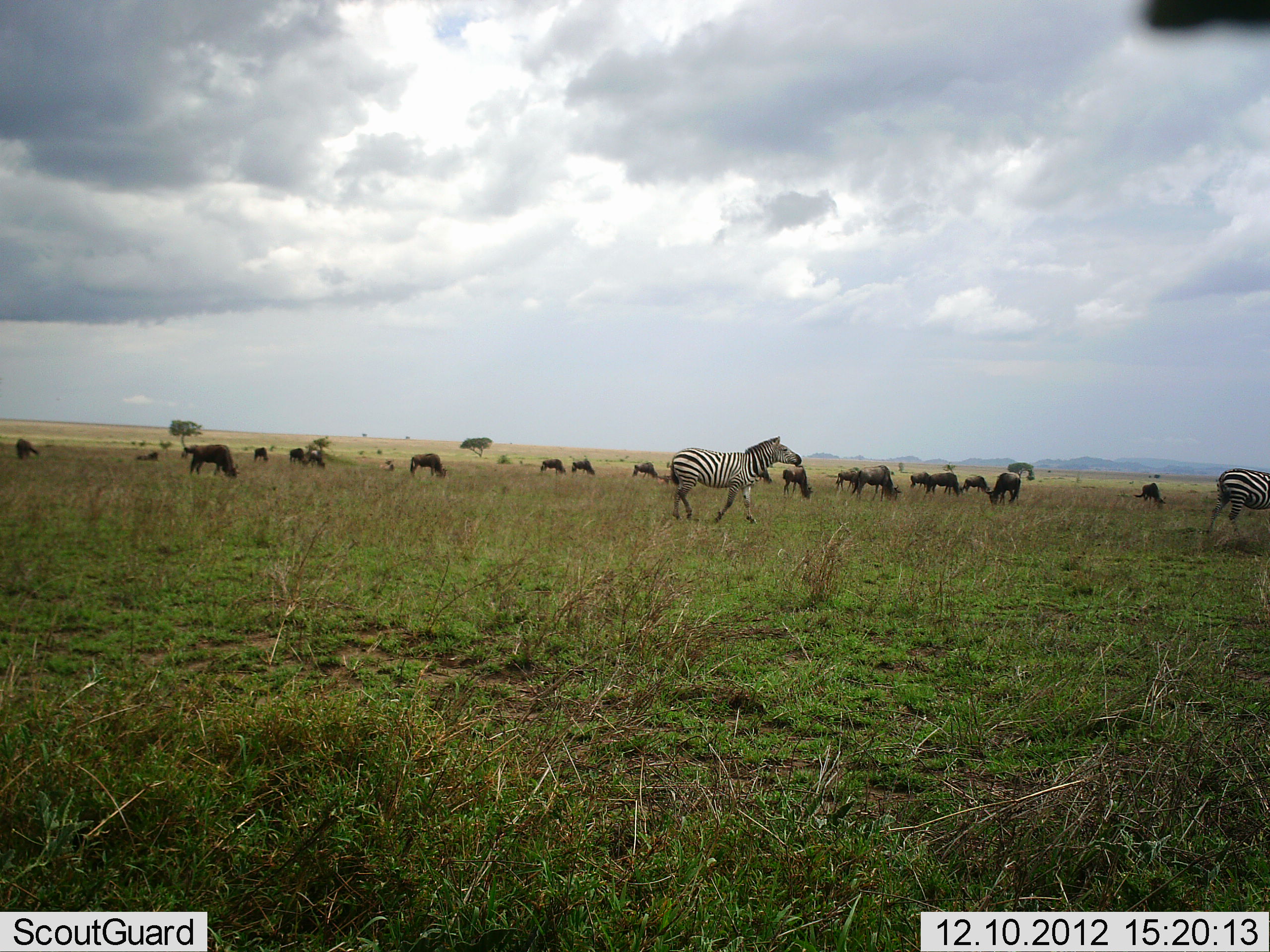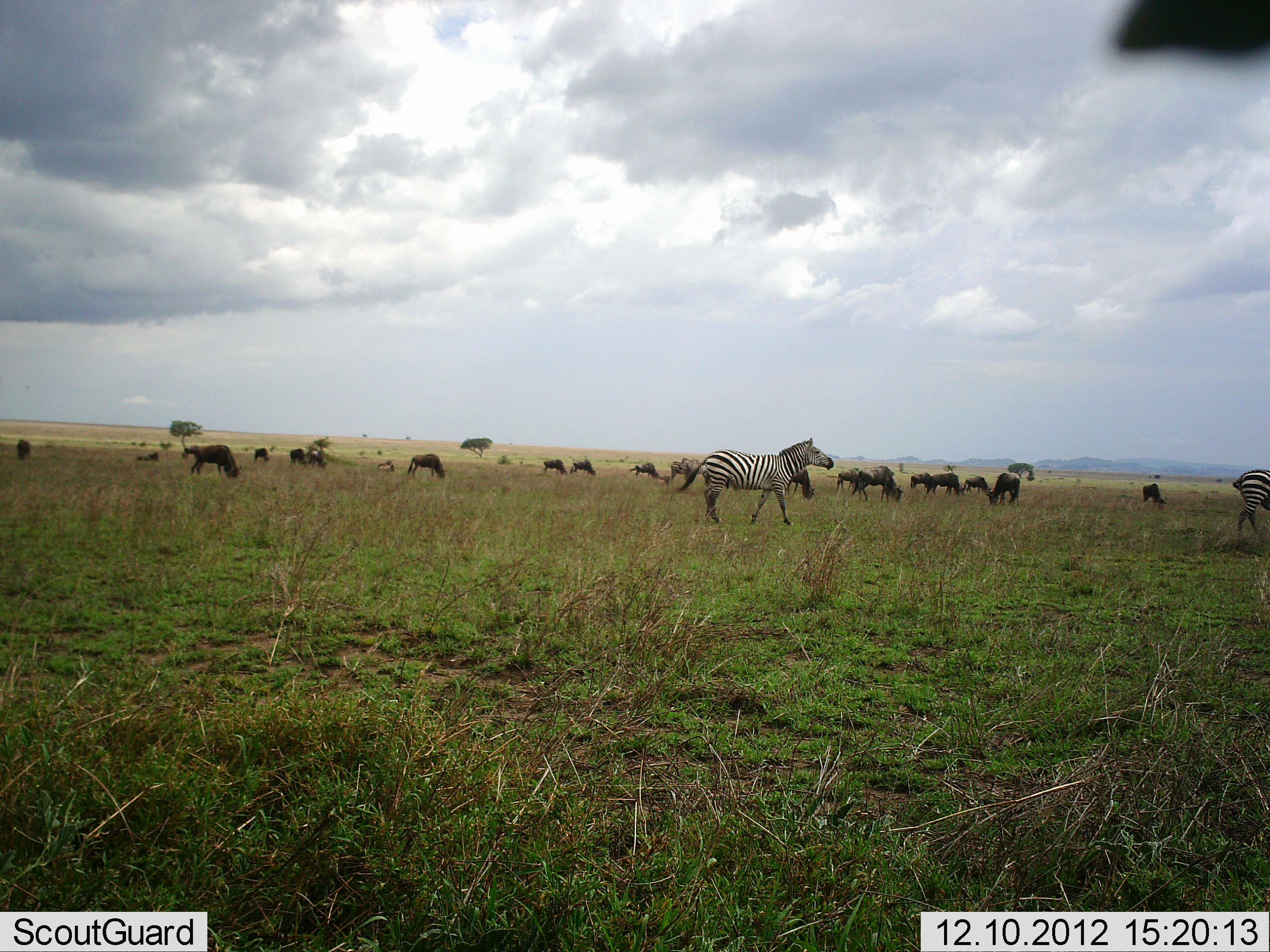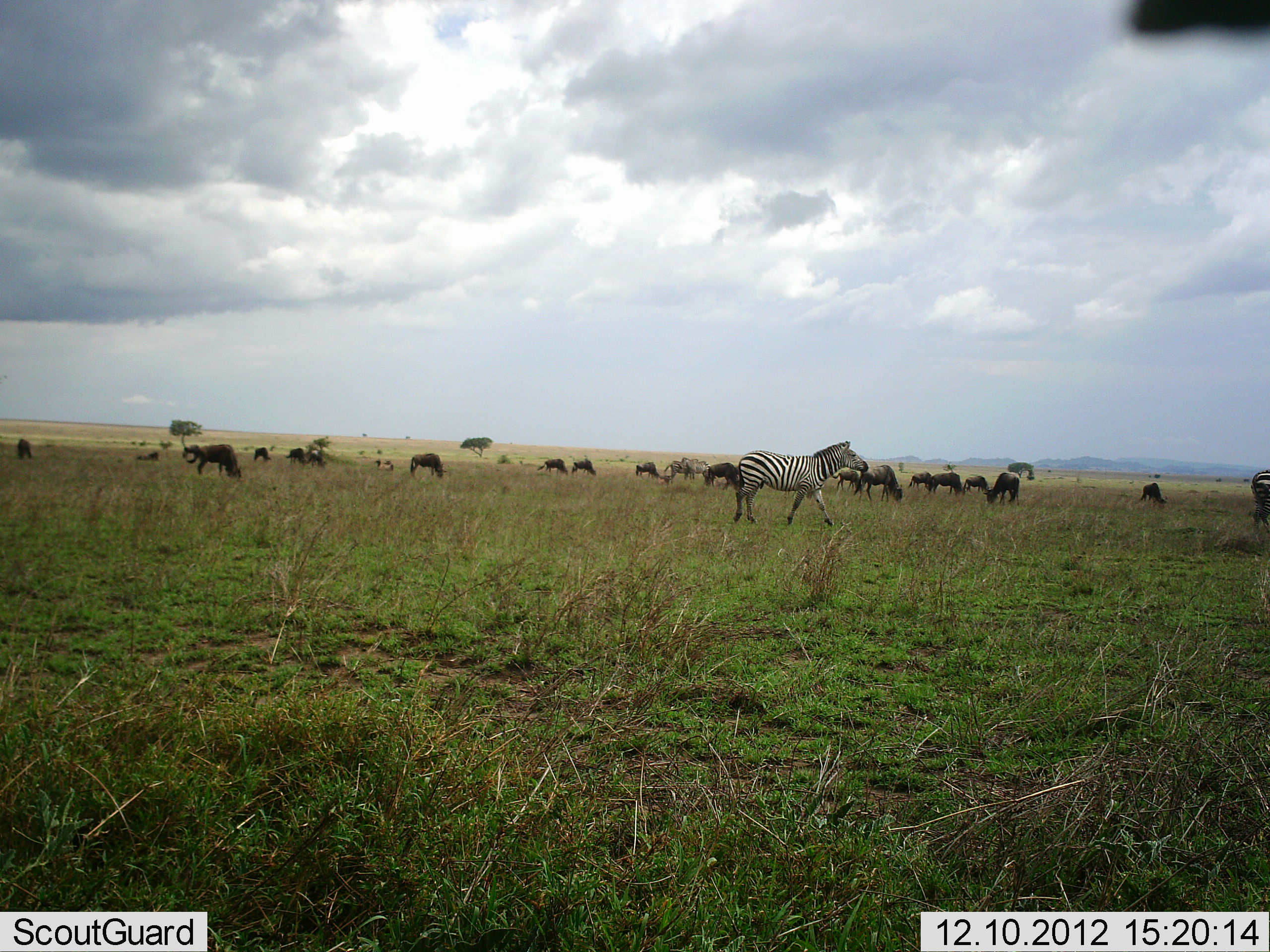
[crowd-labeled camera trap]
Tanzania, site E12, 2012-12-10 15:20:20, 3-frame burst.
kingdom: Animalia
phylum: Chordata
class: Mammalia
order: Artiodactyla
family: Bovidae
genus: Connochaetes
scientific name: Connochaetes taurinus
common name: blue wildebeest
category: wildebeest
Wildebeest (blue wildebeest) (Connochaetes taurinus), count 11-50. Behavior (volunteer vote fractions): standing 30%, resting 0%, moving 20%, interacting 0%. Young present (vote fraction): 0%. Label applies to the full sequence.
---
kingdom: Animalia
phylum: Chordata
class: Mammalia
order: Perissodactyla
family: Equidae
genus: Equus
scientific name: Equus quagga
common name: plains zebra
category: zebra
Zebra (plains zebra) (Equus quagga), count 2. Behavior (volunteer vote fractions): standing 0%, resting 0%, moving 100%, interacting 0%. Young present (vote fraction): 0%. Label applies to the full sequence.